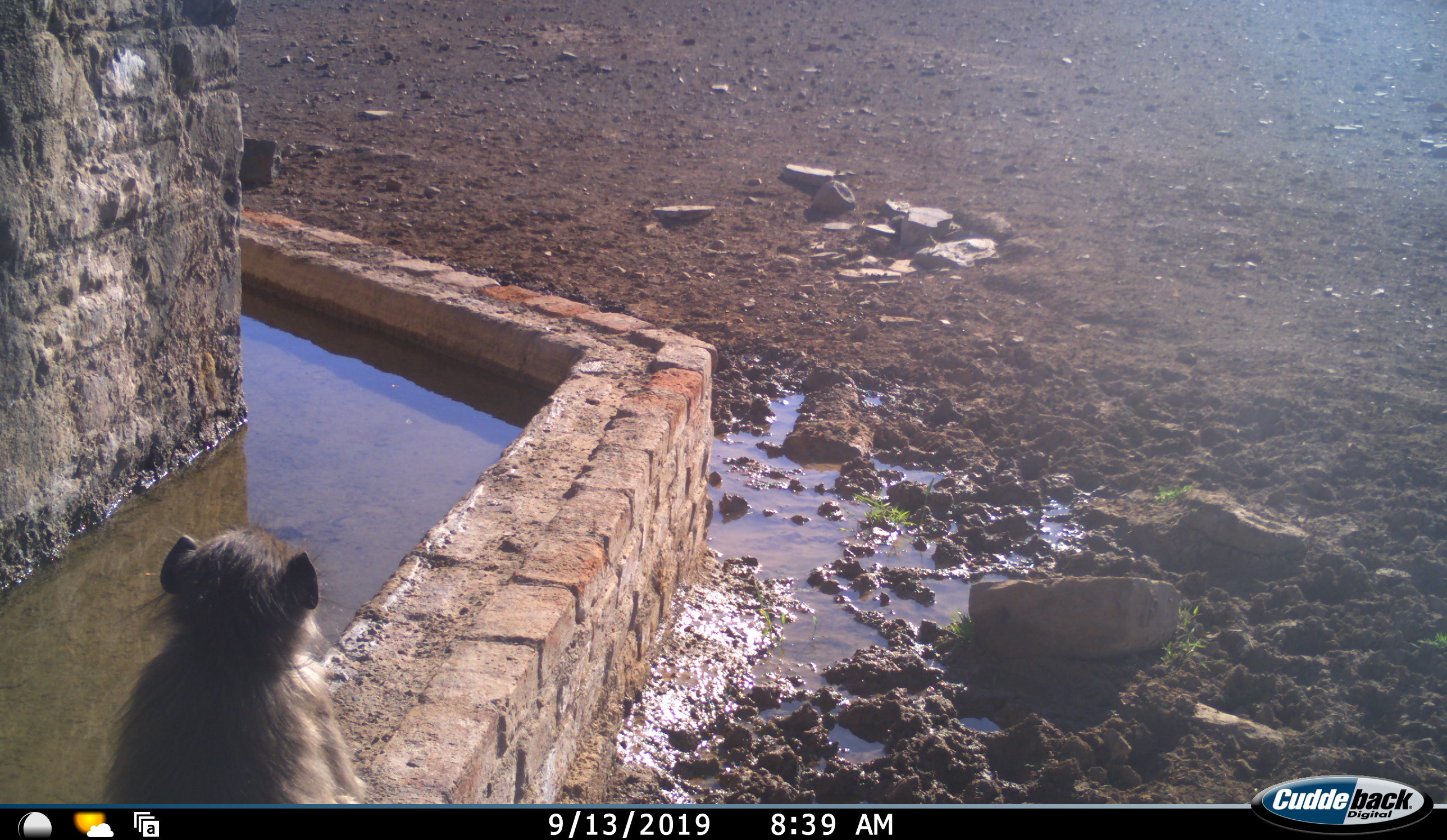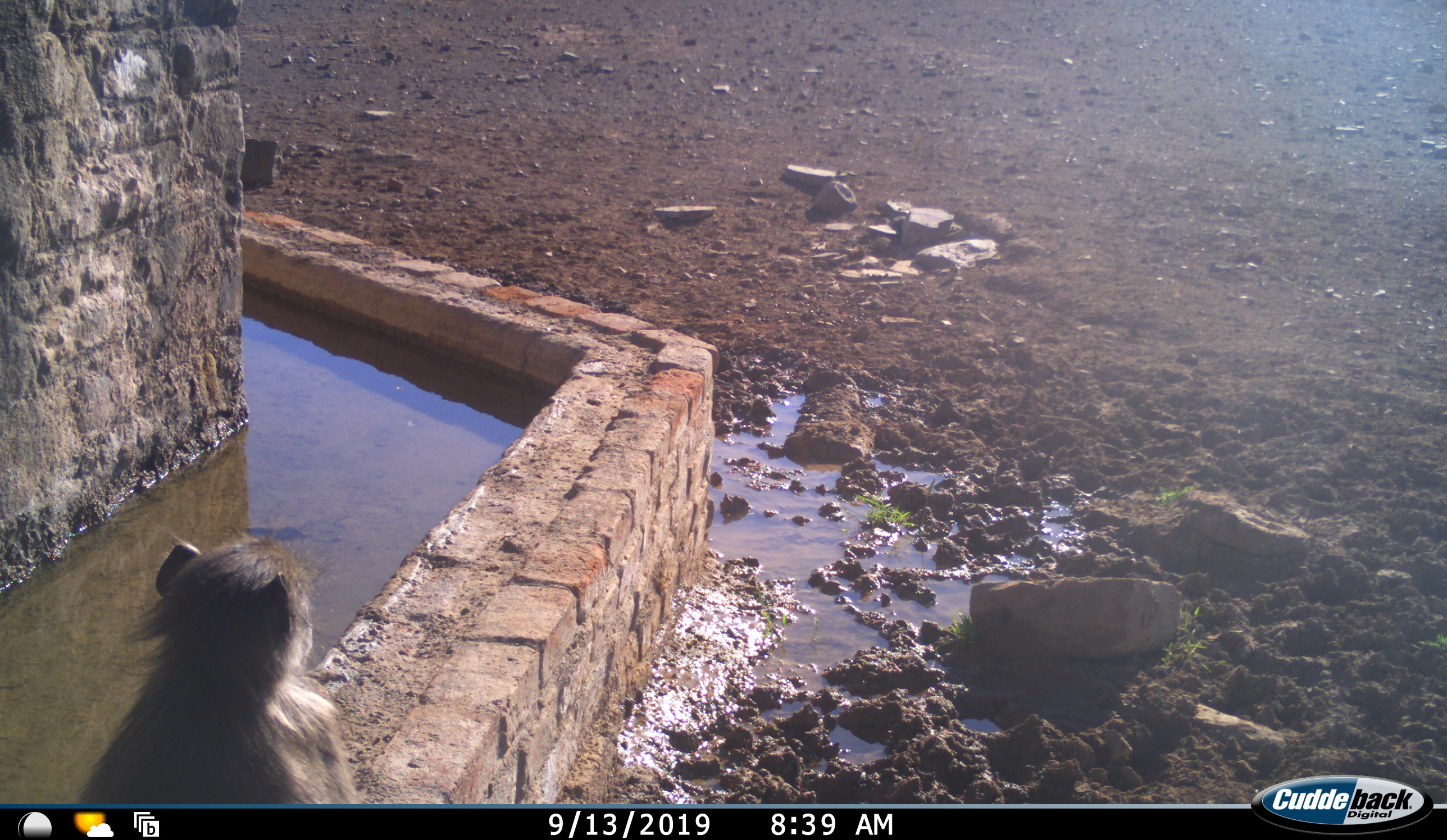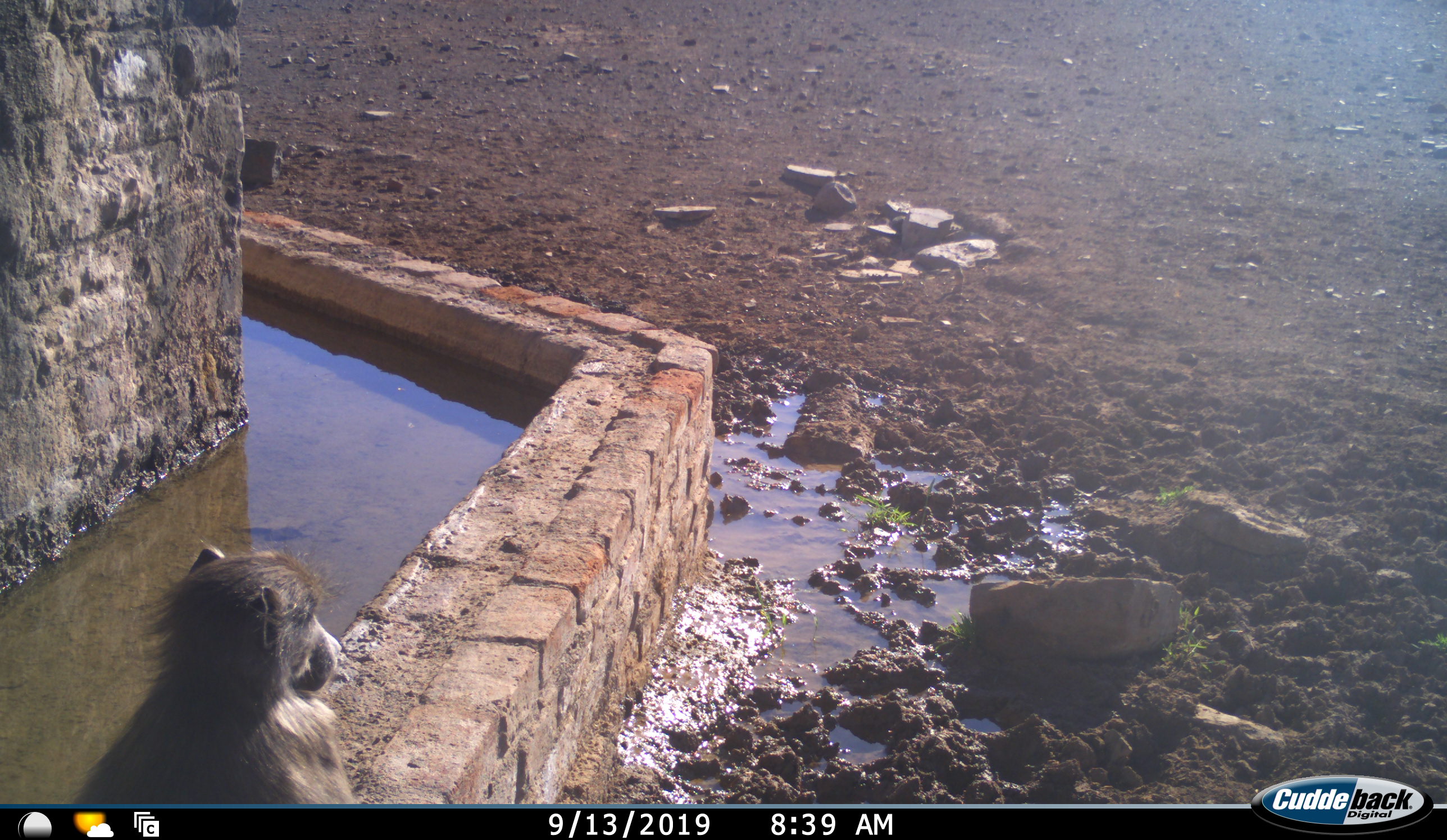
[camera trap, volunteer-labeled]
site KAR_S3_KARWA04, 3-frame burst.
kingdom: Animalia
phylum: Chordata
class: Mammalia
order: Primates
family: Cercopithecidae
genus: Papio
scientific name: Papio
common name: baboon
Baboon (Papio), count 1. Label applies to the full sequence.